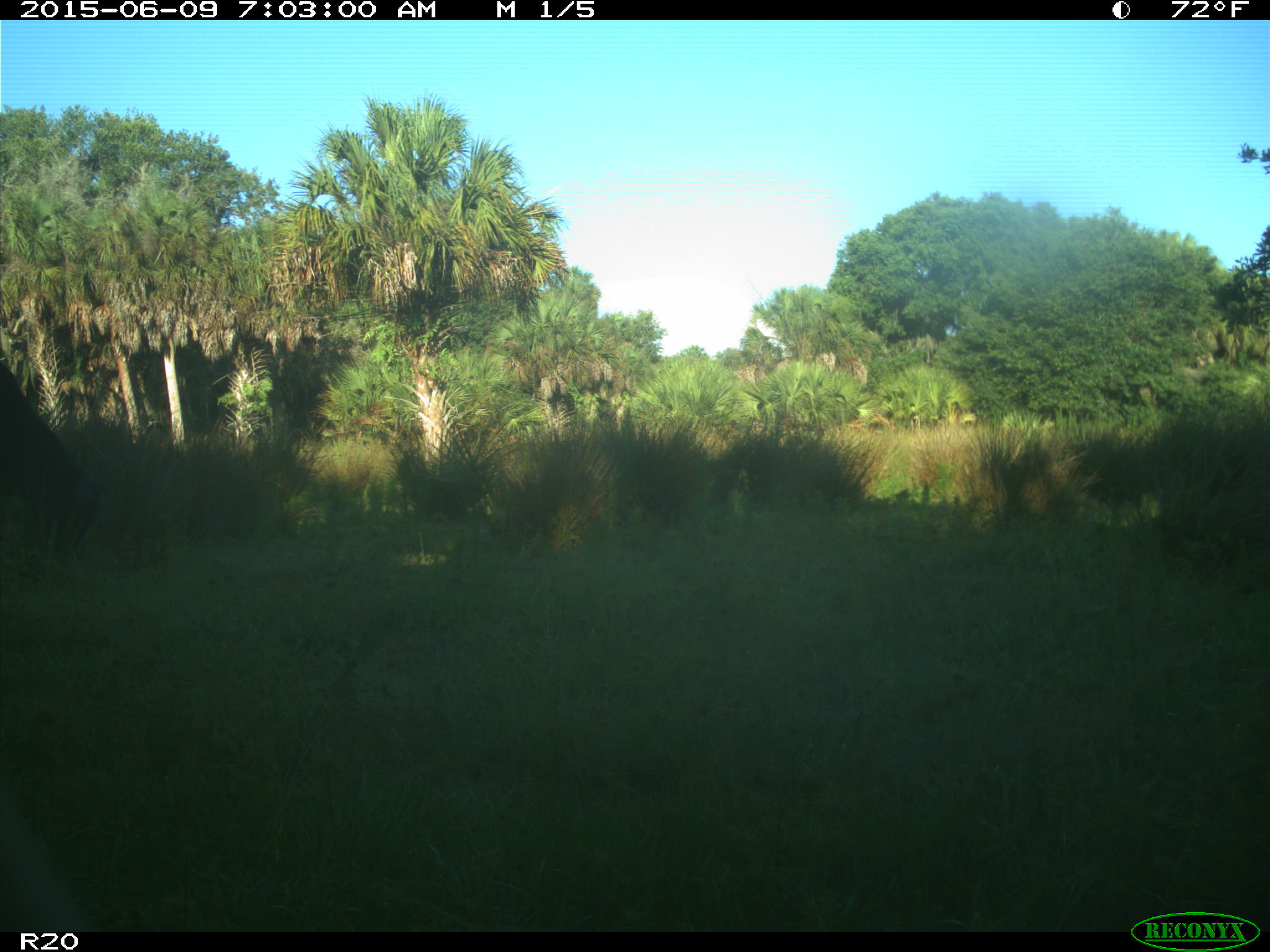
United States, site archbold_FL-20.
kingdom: Animalia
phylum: Chordata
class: Mammalia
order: Artiodactyla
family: Bovidae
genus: Bos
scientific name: Bos taurus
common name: domestic cow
Bos taurus (domestic cow).